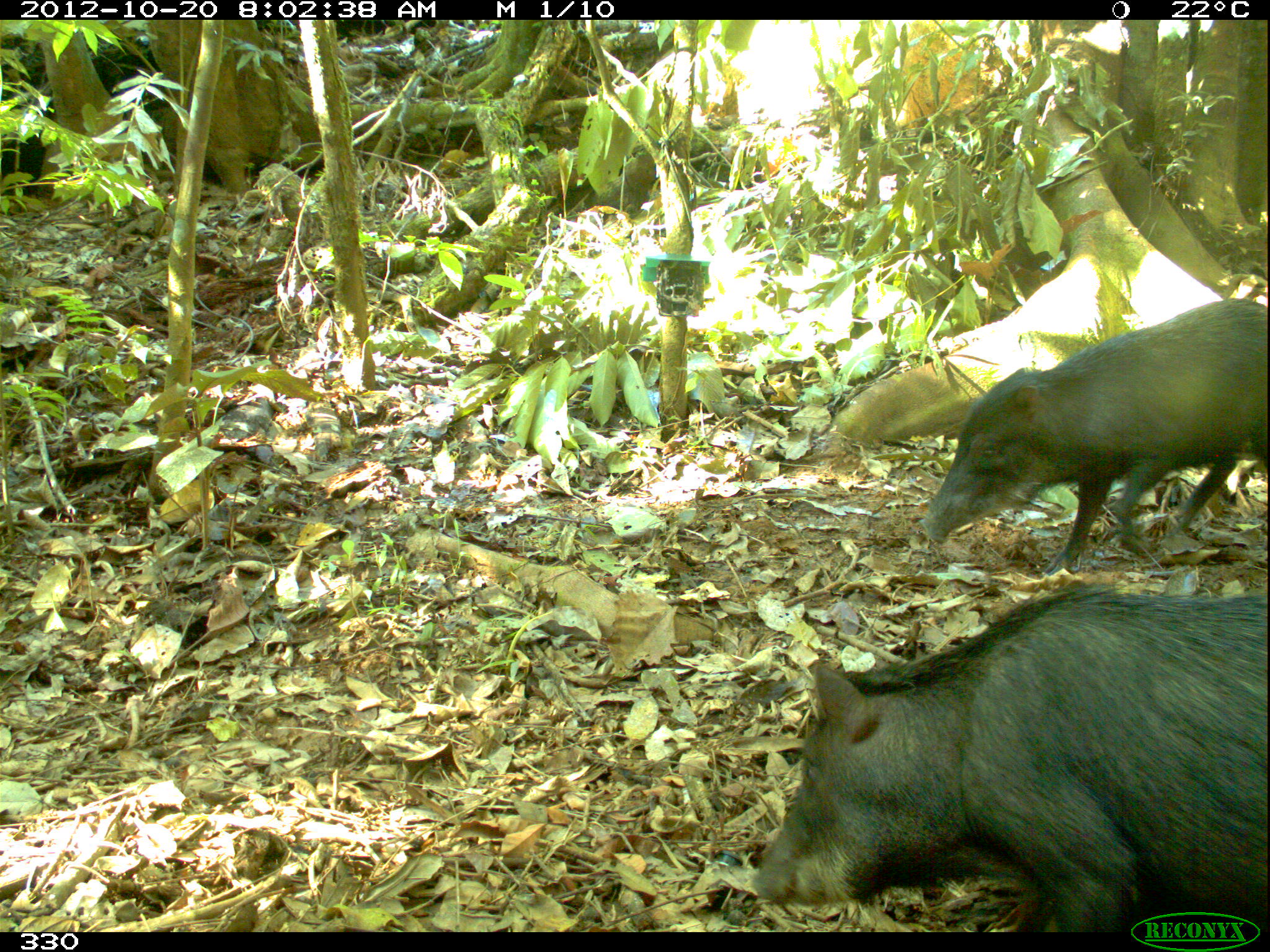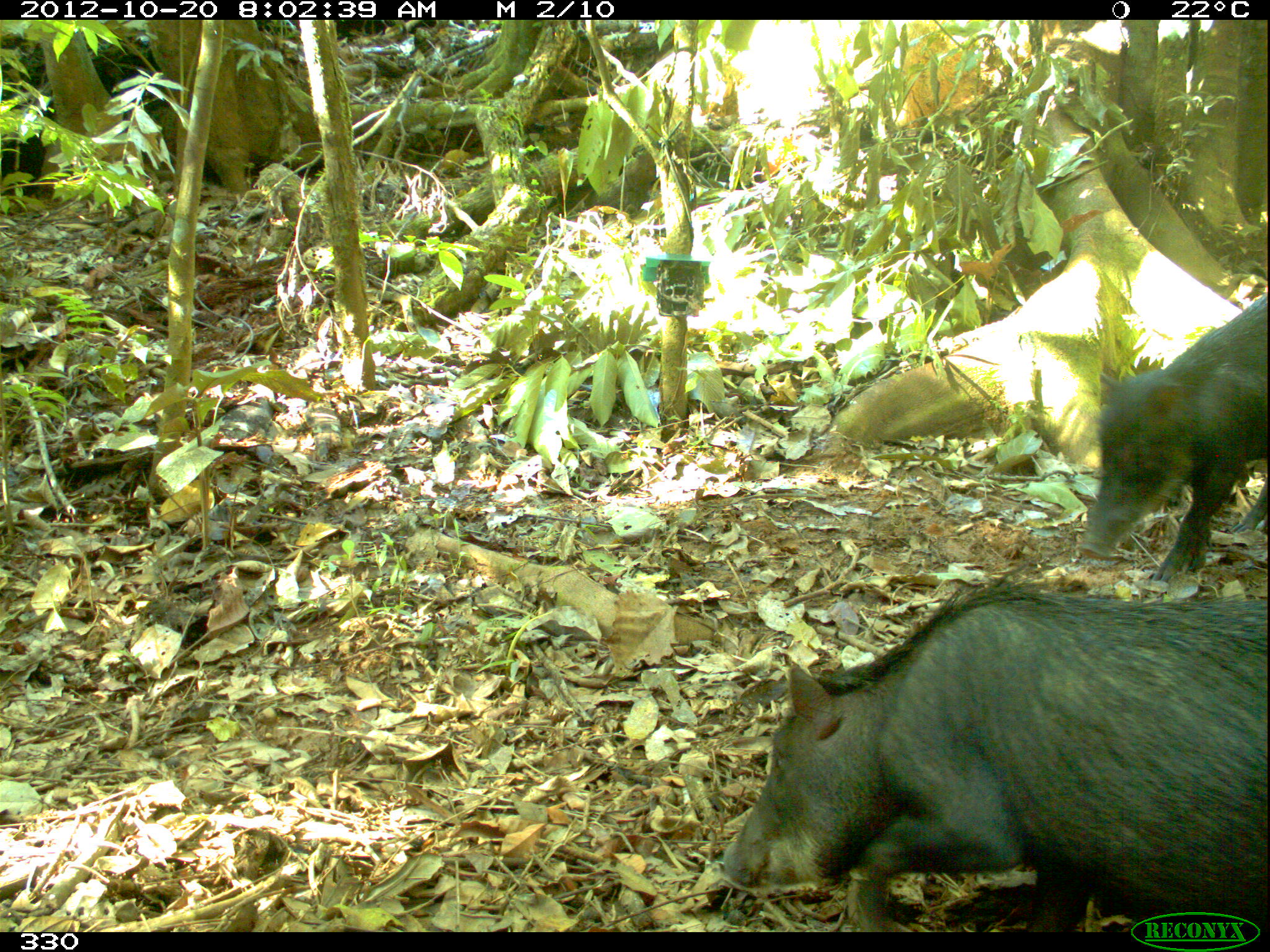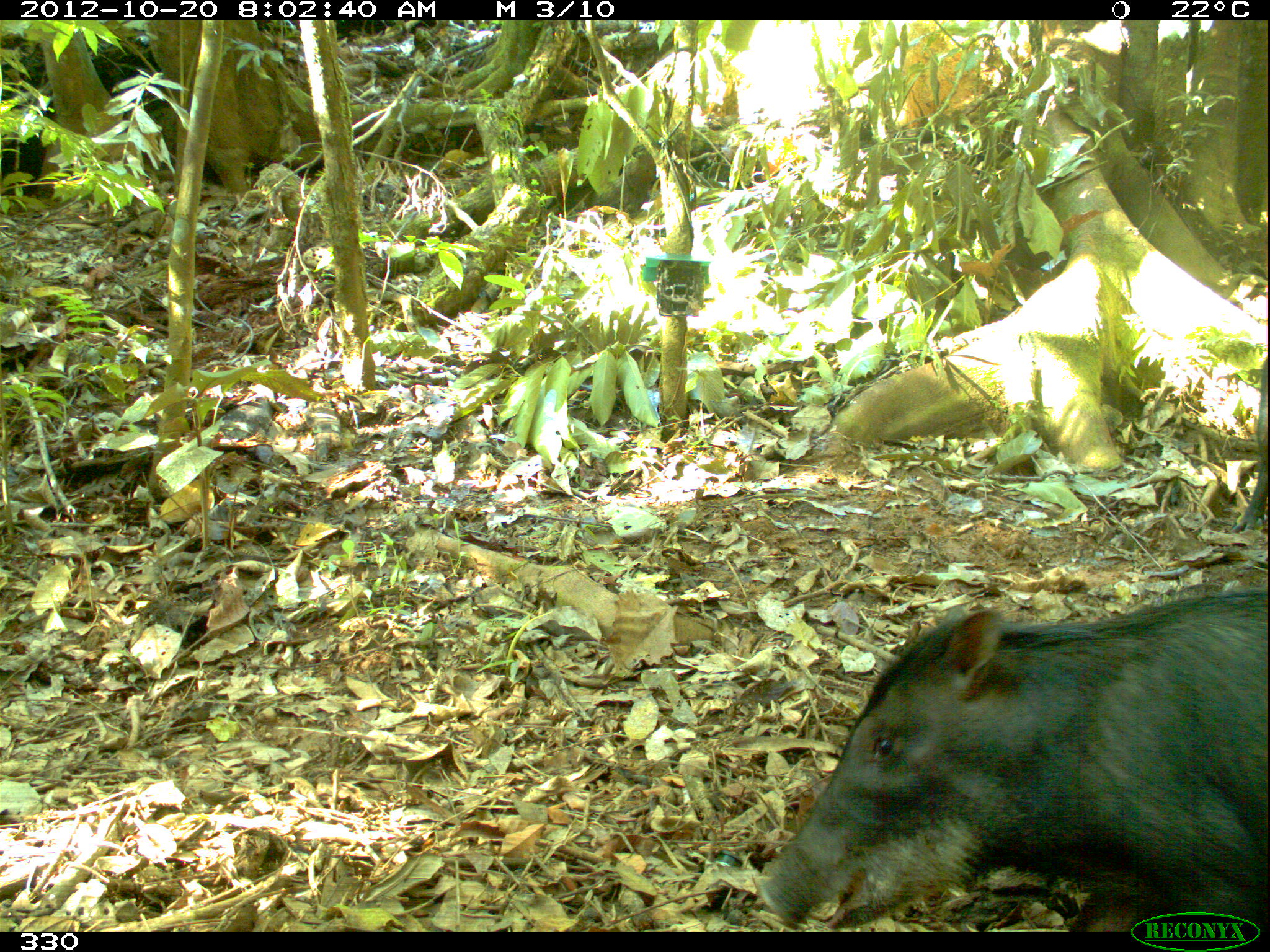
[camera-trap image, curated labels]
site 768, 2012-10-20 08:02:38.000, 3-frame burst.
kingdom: Animalia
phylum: Chordata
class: Mammalia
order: Artiodactyla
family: Tayassuidae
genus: Tayassu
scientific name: Tayassu pecari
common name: white-lipped peccary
Tayassu pecari (white-lipped peccary).